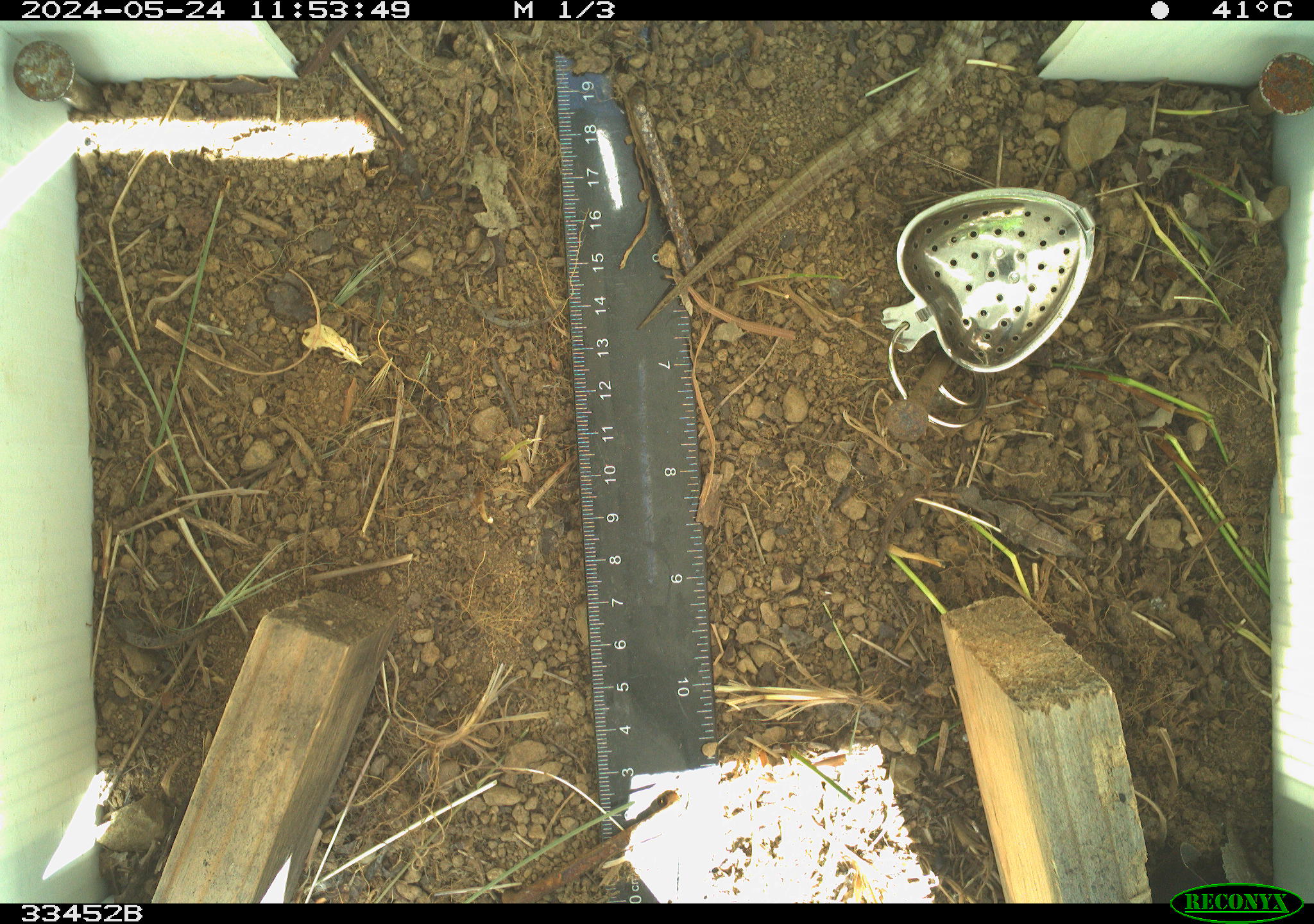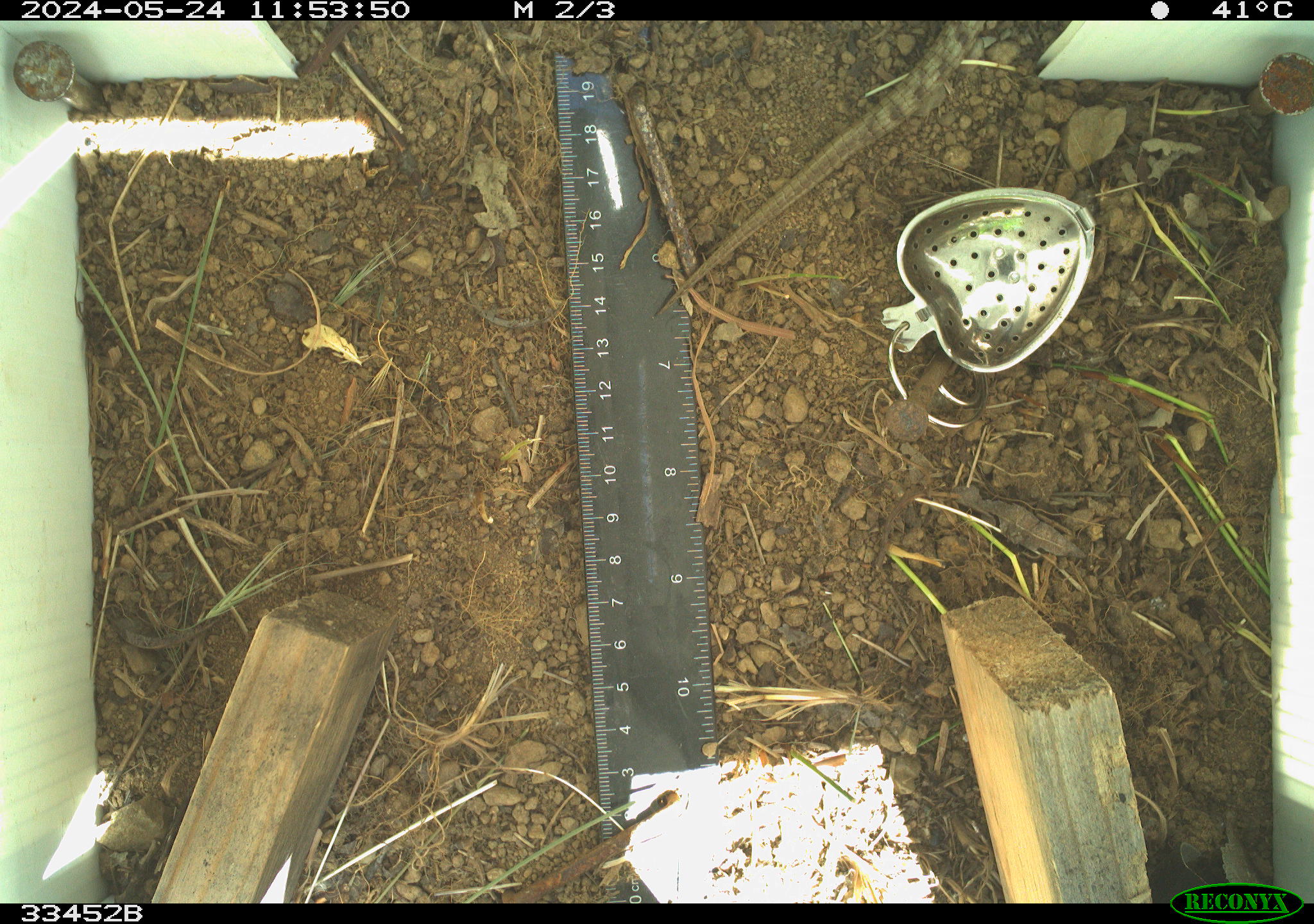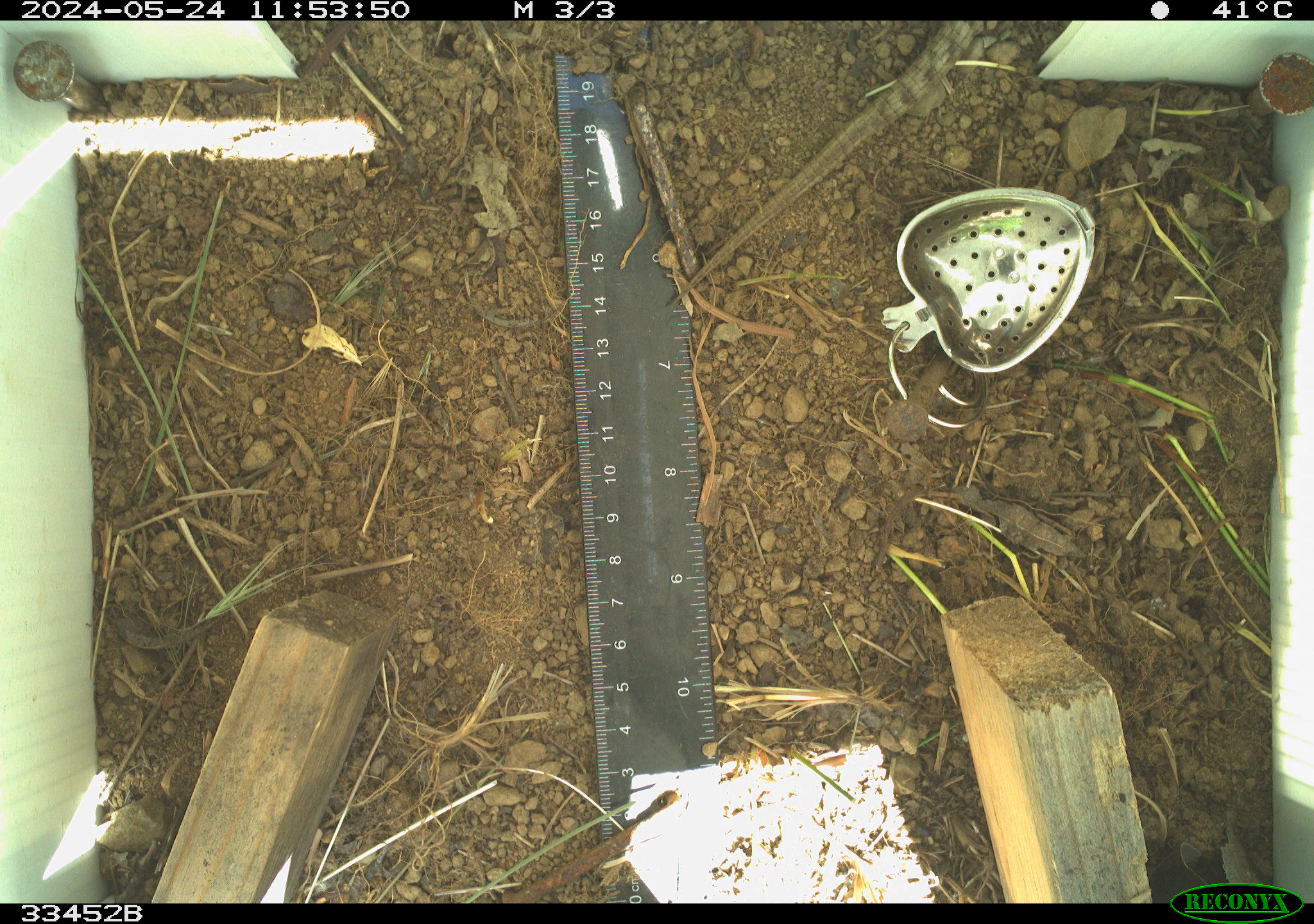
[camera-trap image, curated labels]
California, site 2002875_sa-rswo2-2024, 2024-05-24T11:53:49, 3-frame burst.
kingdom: Animalia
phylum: Chordata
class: Reptilia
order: Squamata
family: Anguidae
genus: Elgaria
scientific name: Elgaria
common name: alligator lizards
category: elgaria species